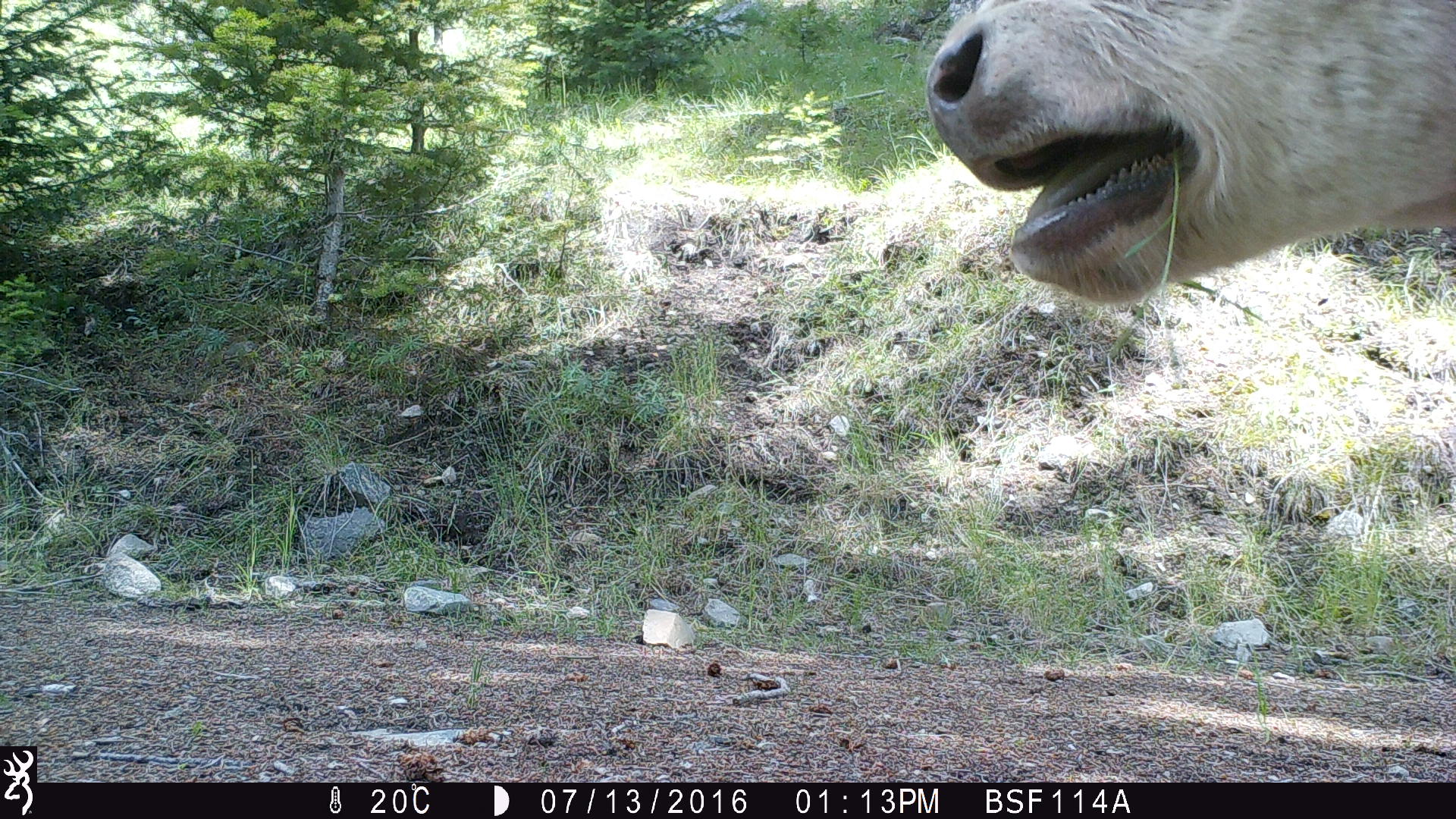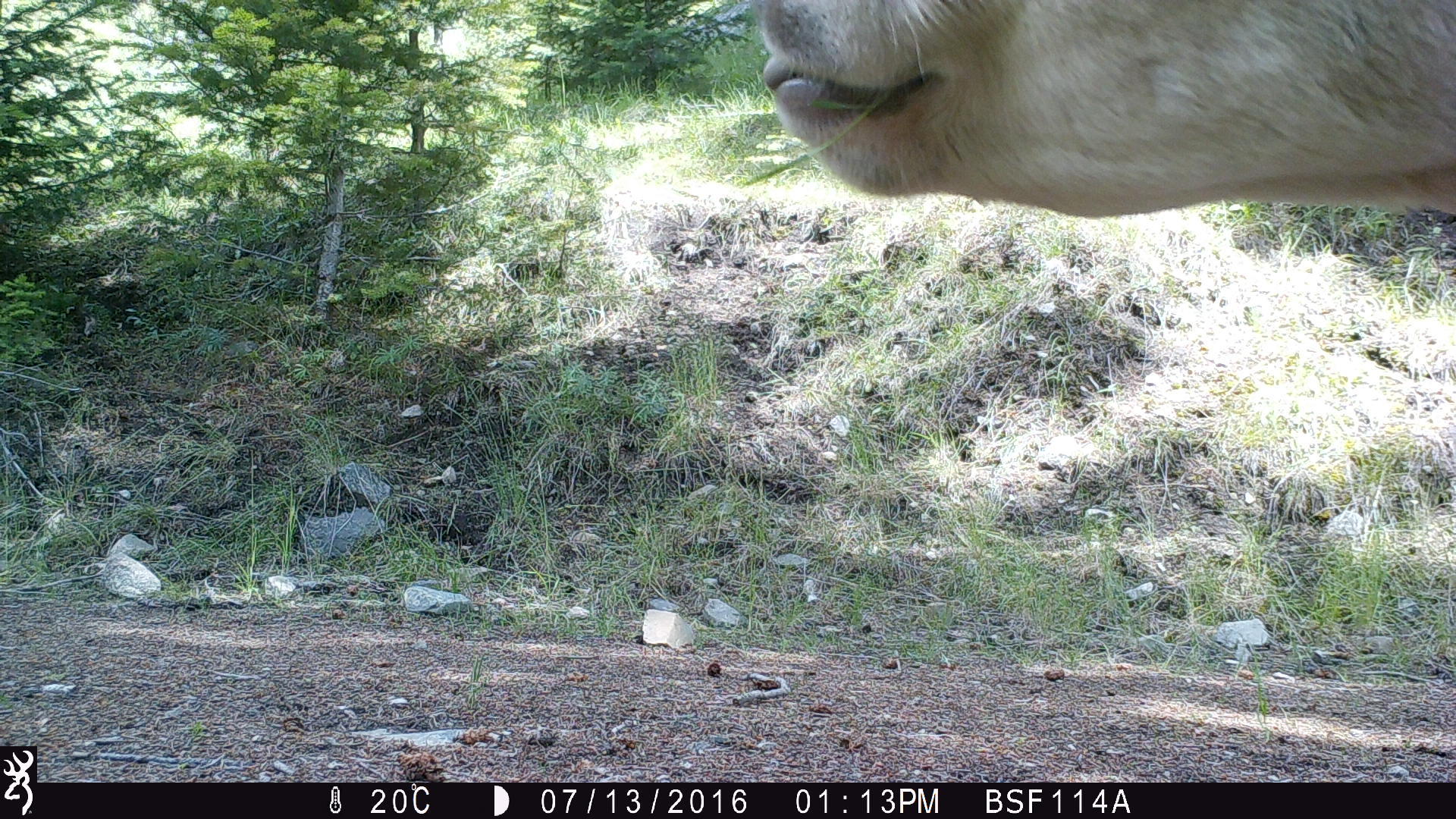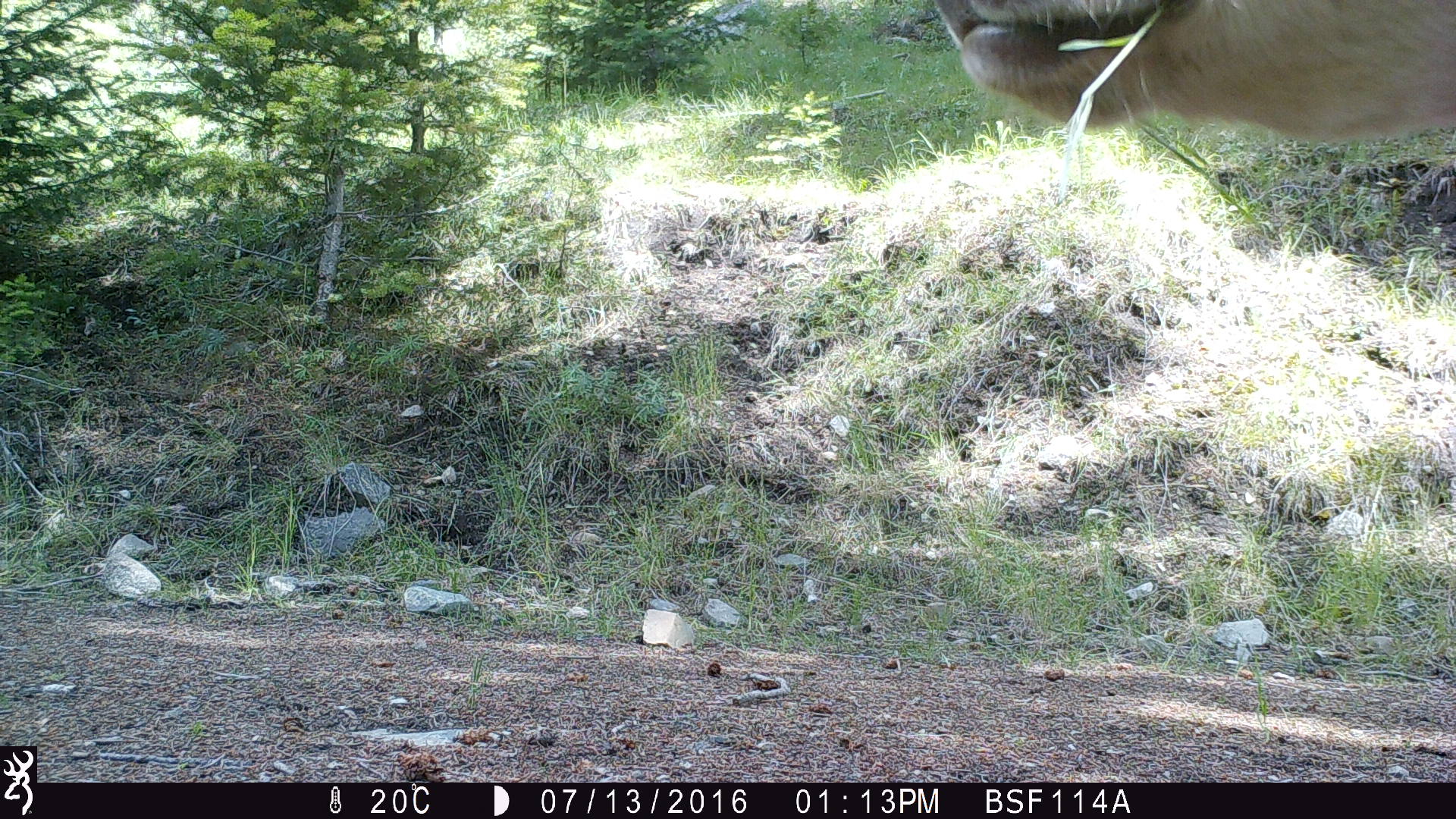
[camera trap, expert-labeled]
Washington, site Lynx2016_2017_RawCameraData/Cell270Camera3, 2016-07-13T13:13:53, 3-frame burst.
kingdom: Animalia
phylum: Chordata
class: Mammalia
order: Artiodactyla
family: Bovidae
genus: Bos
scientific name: Bos taurus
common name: domestic cattle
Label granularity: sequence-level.